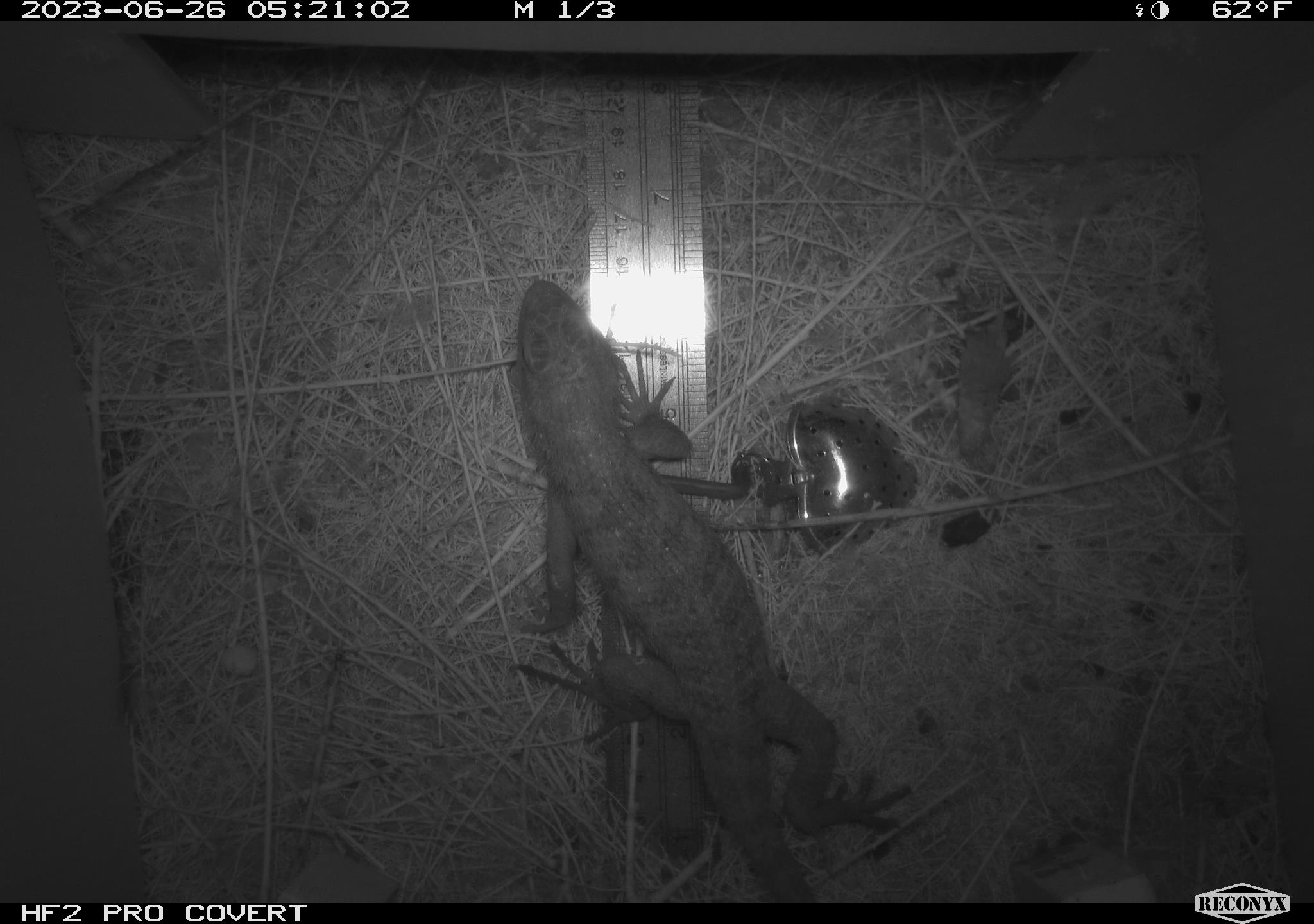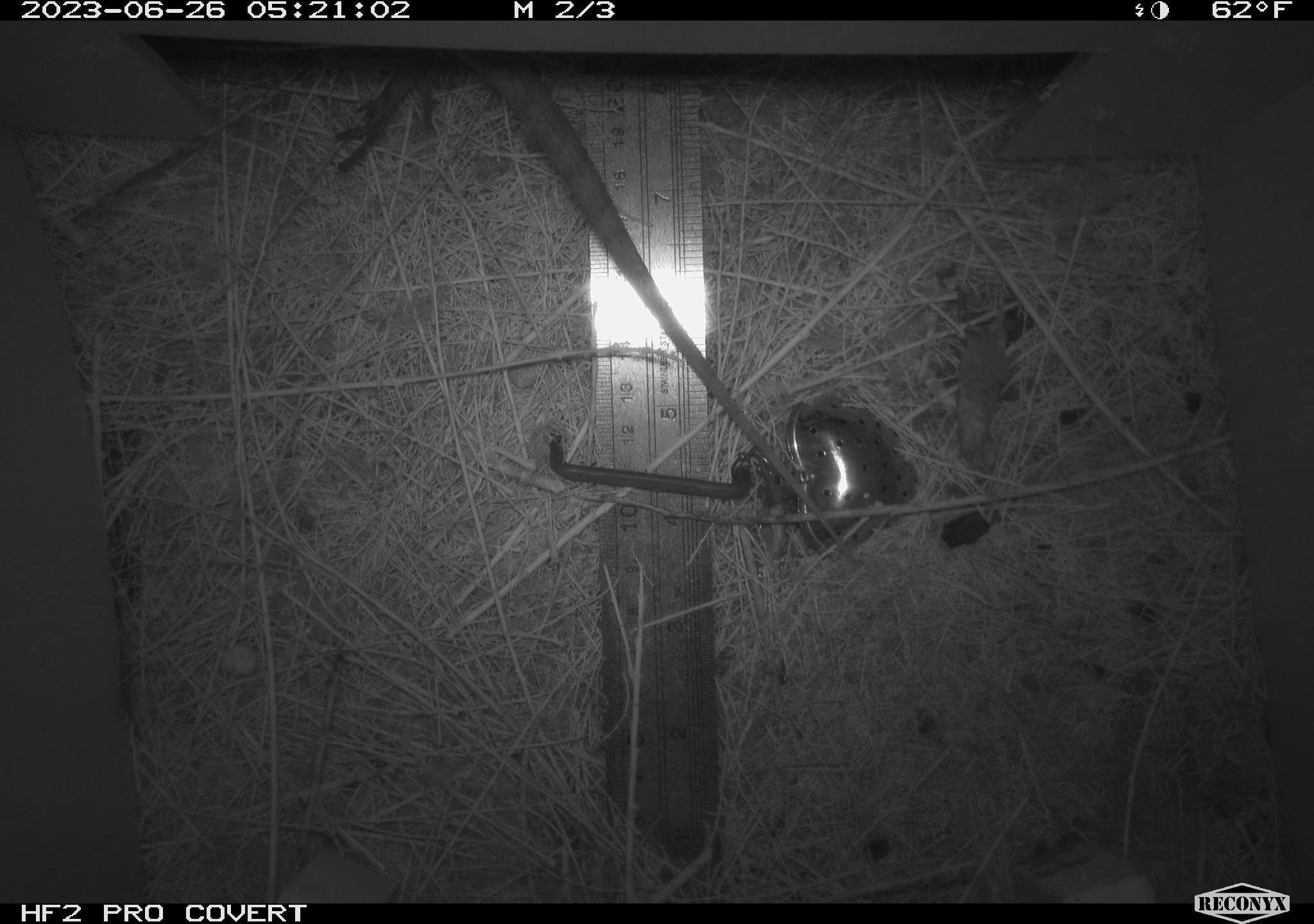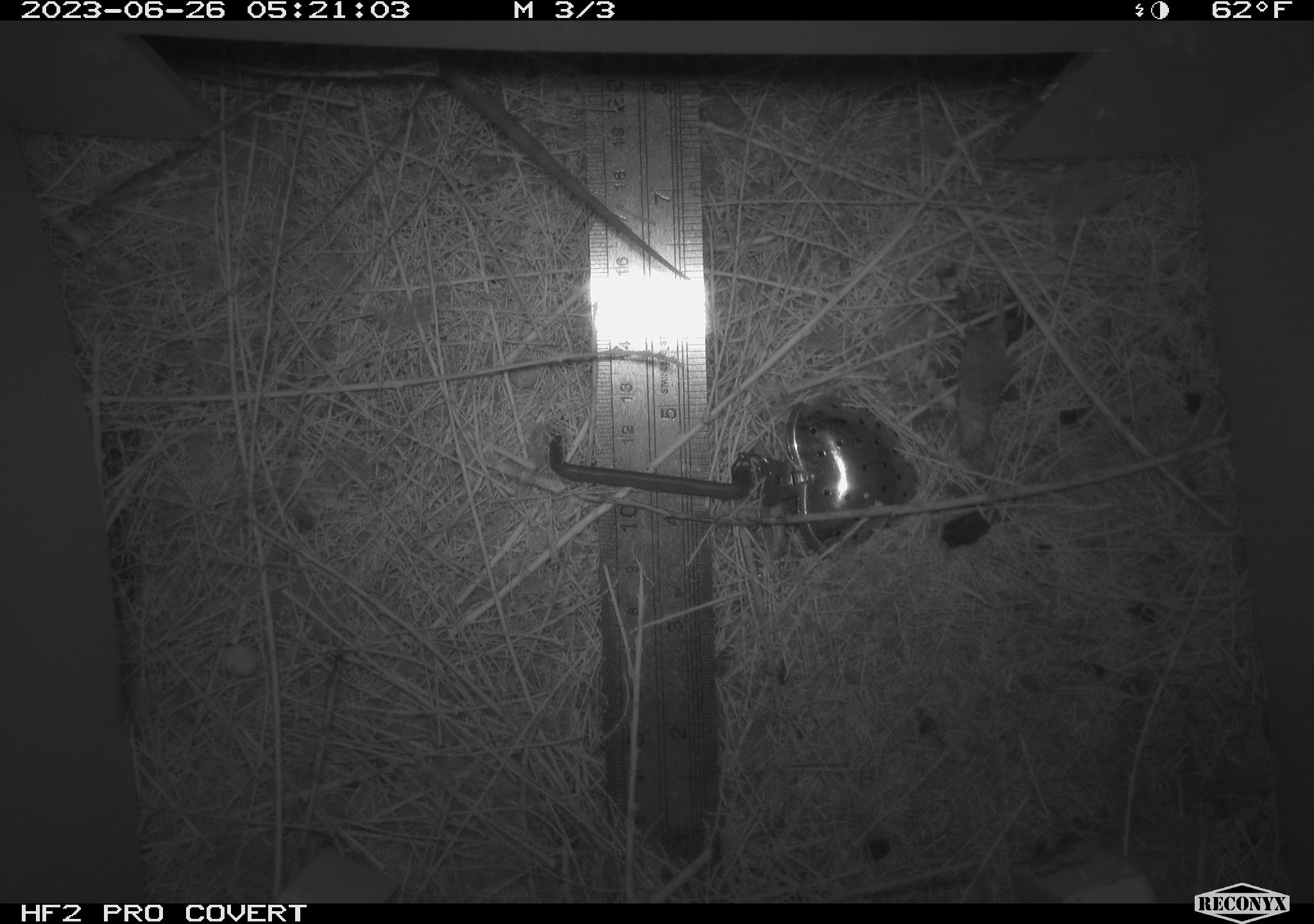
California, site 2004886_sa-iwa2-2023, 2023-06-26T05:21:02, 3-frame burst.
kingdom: Animalia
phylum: Chordata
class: Reptilia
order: Squamata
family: Phrynosomatidae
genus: Sceloporus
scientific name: Sceloporus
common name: spiny lizards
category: sceloporus species